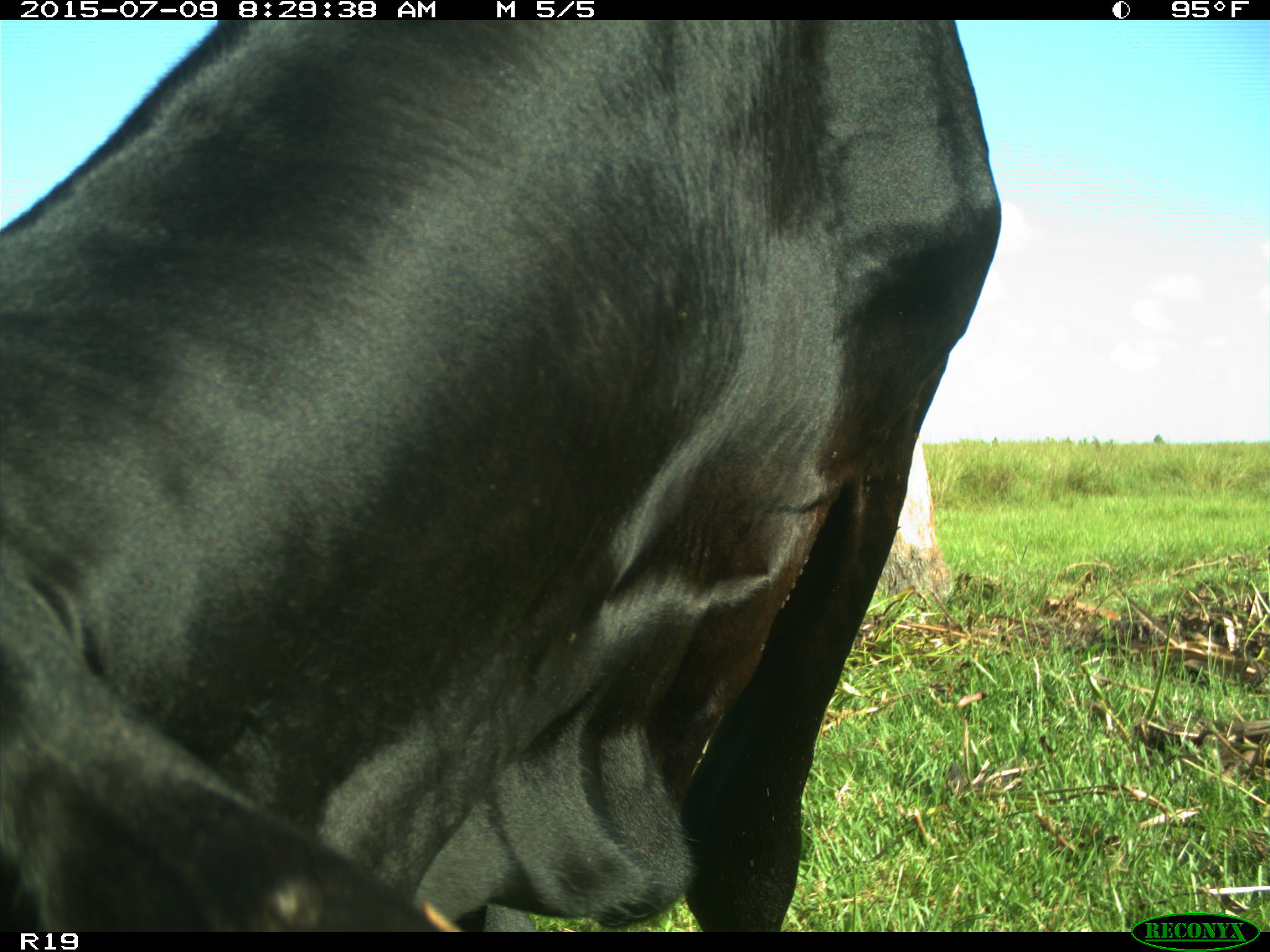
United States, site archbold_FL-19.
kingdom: Animalia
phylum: Chordata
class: Mammalia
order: Artiodactyla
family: Bovidae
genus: Bos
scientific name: Bos taurus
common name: domestic cow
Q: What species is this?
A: Bos taurus (domestic cow).